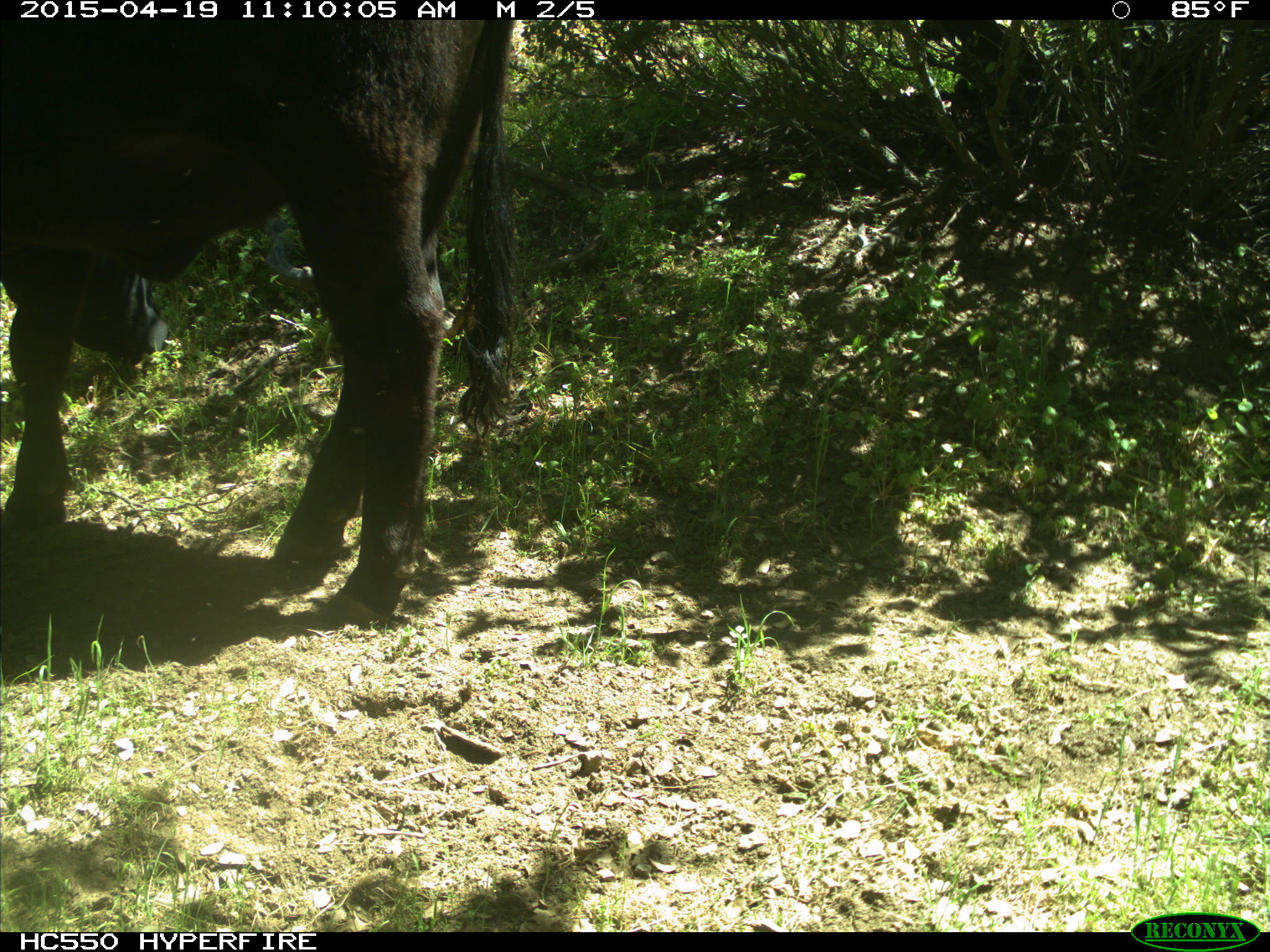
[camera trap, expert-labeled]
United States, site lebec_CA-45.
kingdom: Animalia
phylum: Chordata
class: Mammalia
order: Artiodactyla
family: Bovidae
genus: Bos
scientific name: Bos taurus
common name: domestic cow